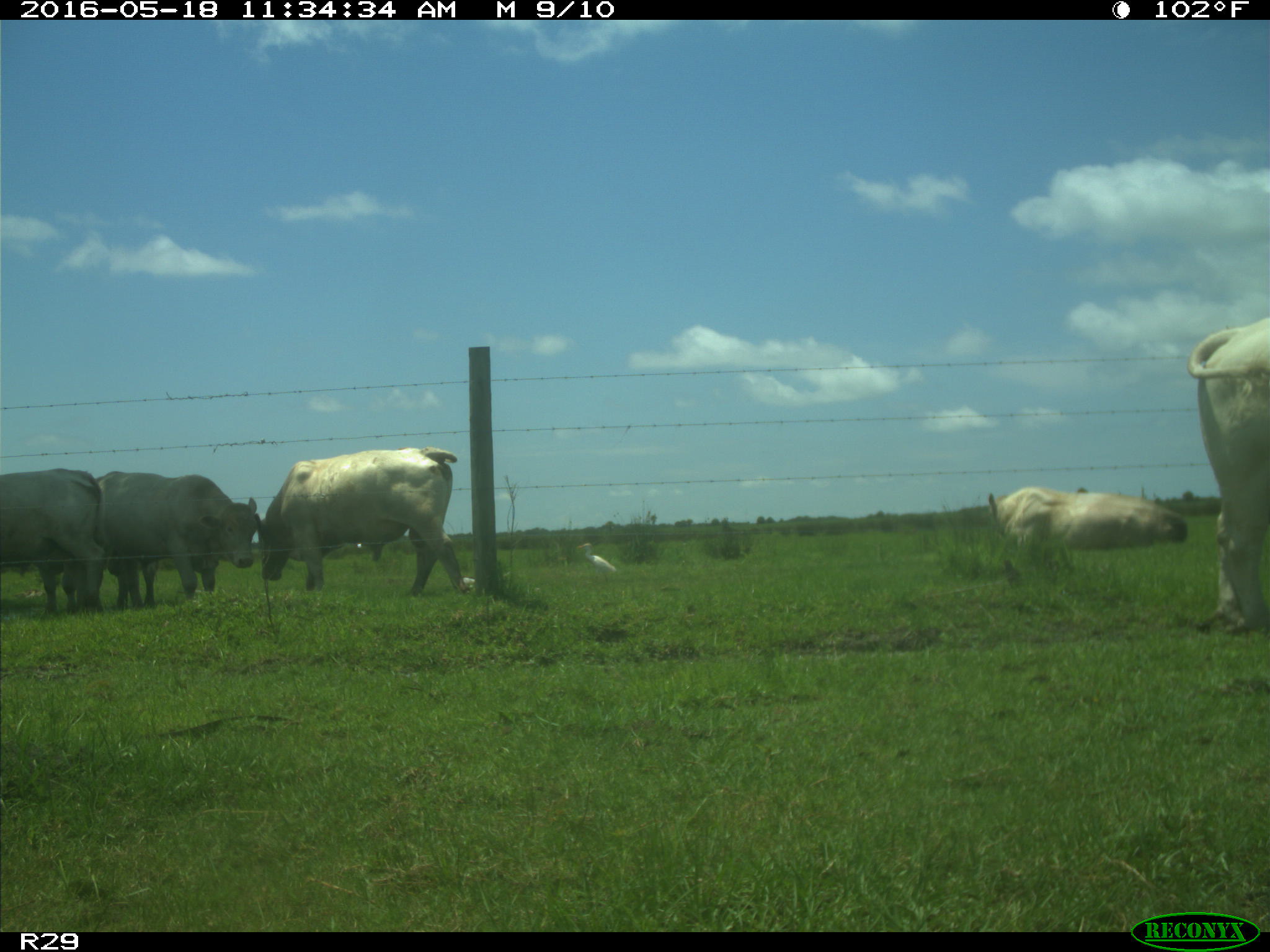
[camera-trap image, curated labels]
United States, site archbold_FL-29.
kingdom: Animalia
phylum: Chordata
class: Mammalia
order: Artiodactyla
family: Bovidae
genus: Bos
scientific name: Bos taurus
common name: domestic cow